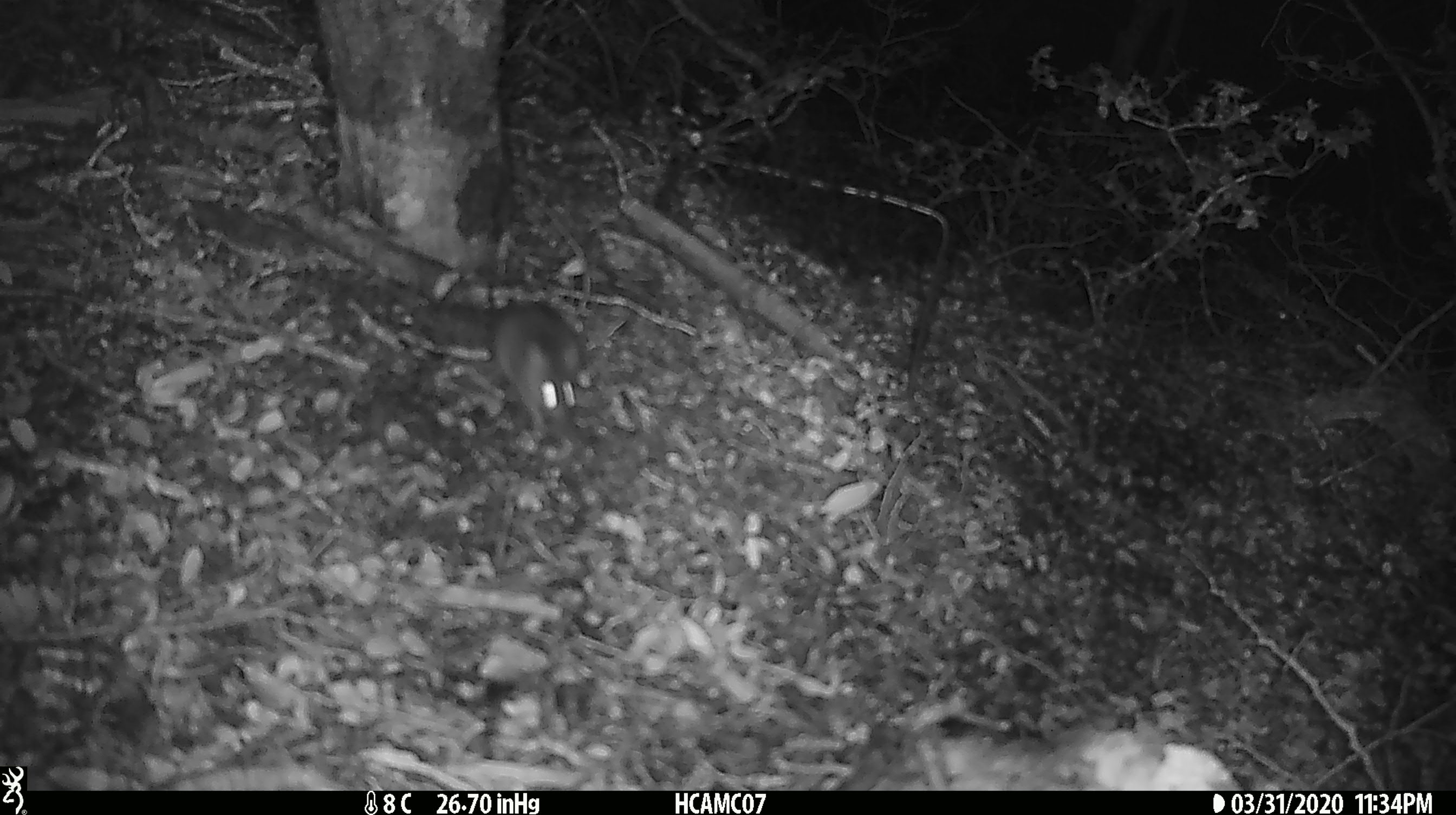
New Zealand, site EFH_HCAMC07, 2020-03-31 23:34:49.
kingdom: Animalia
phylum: Chordata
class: Mammalia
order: Rodentia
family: Muridae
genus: Mus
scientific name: Mus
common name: mouse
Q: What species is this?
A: Mouse (Mus).